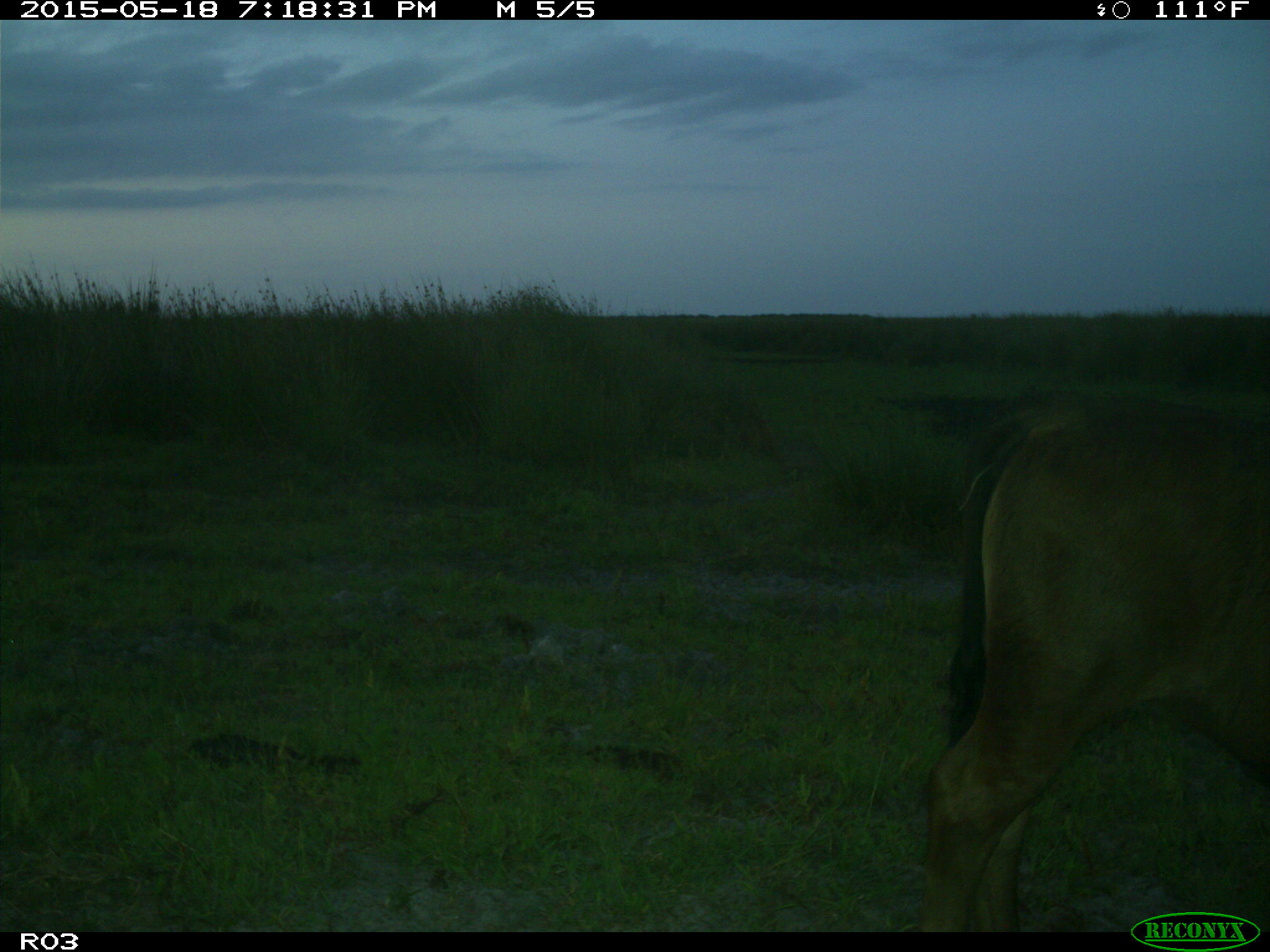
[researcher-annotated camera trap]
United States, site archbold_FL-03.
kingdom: Animalia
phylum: Chordata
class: Mammalia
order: Artiodactyla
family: Bovidae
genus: Bos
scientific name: Bos taurus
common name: domestic cow